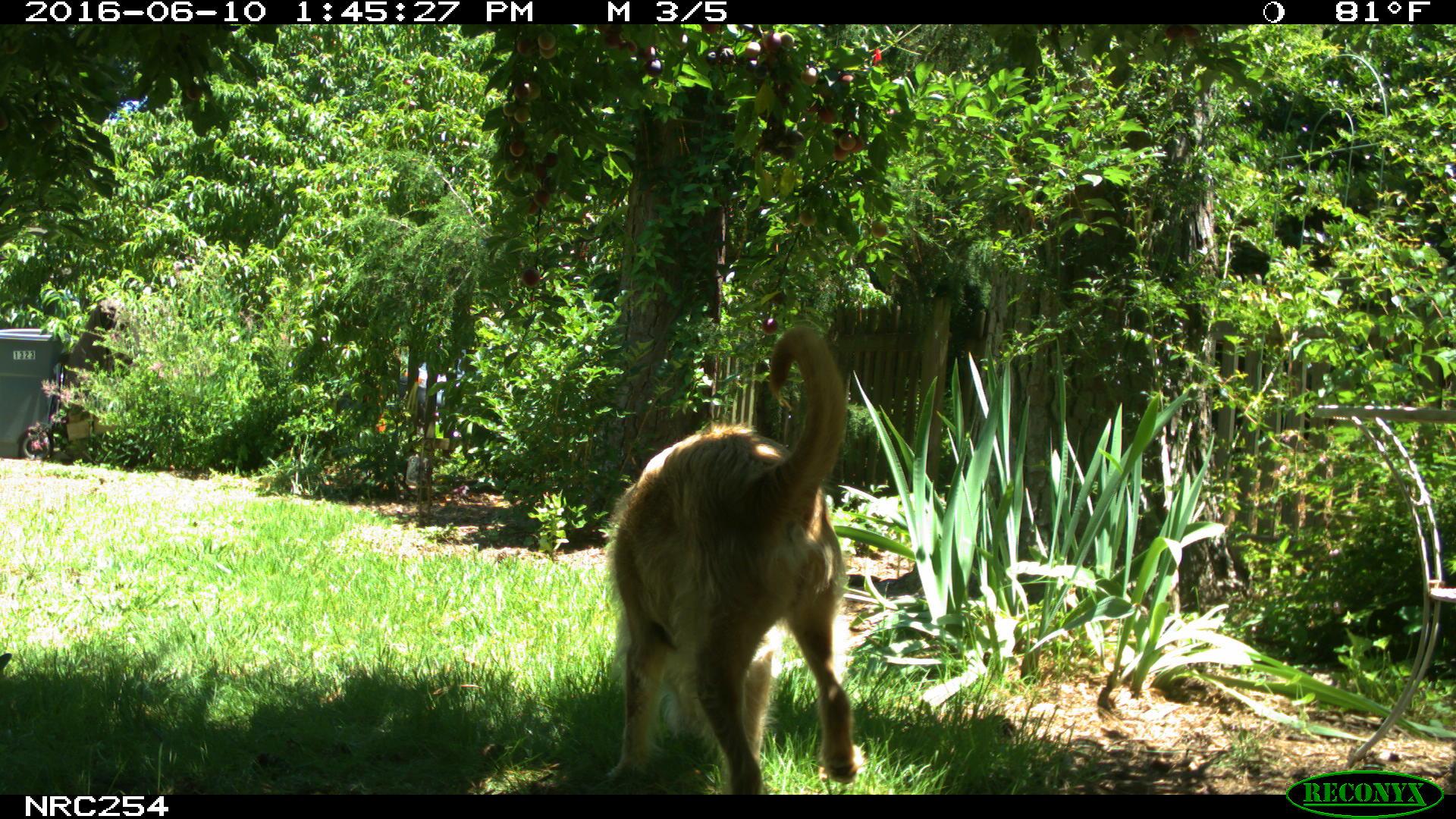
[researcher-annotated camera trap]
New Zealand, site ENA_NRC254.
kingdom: Animalia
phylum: Chordata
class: Mammalia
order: Carnivora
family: Canidae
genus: Canis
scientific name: Canis familiaris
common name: domestic dog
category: dog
Dog (domestic dog) (Canis familiaris).